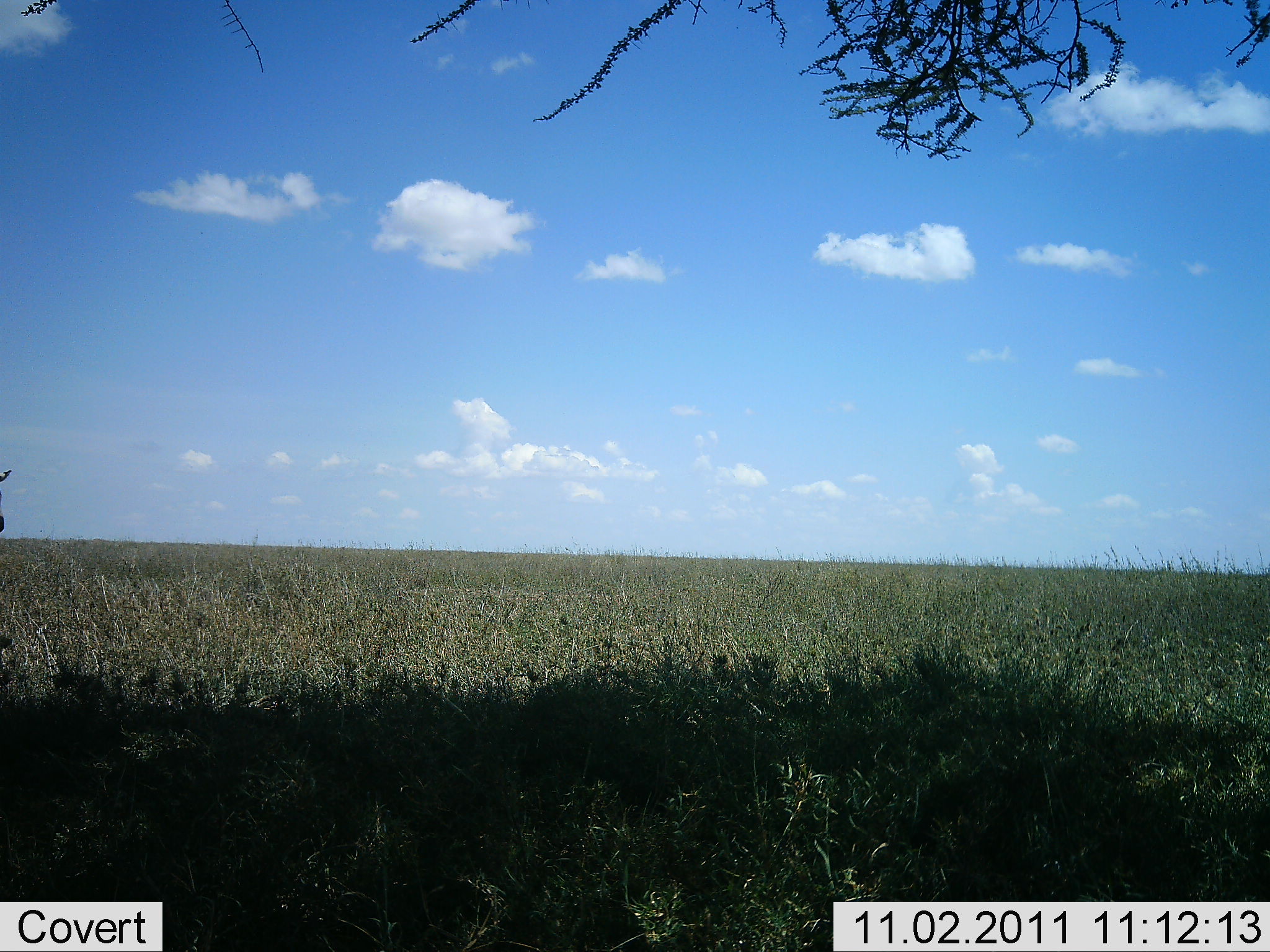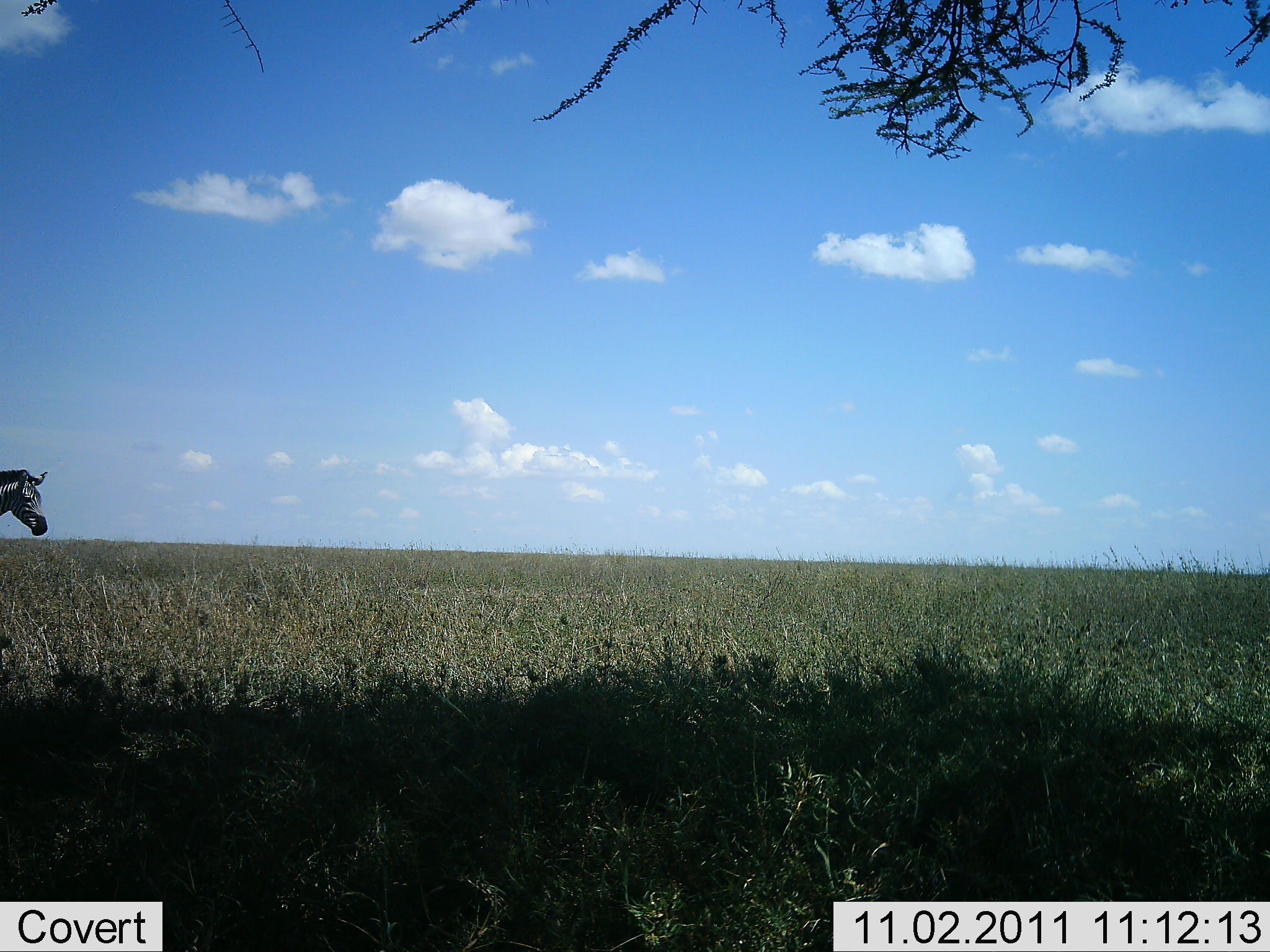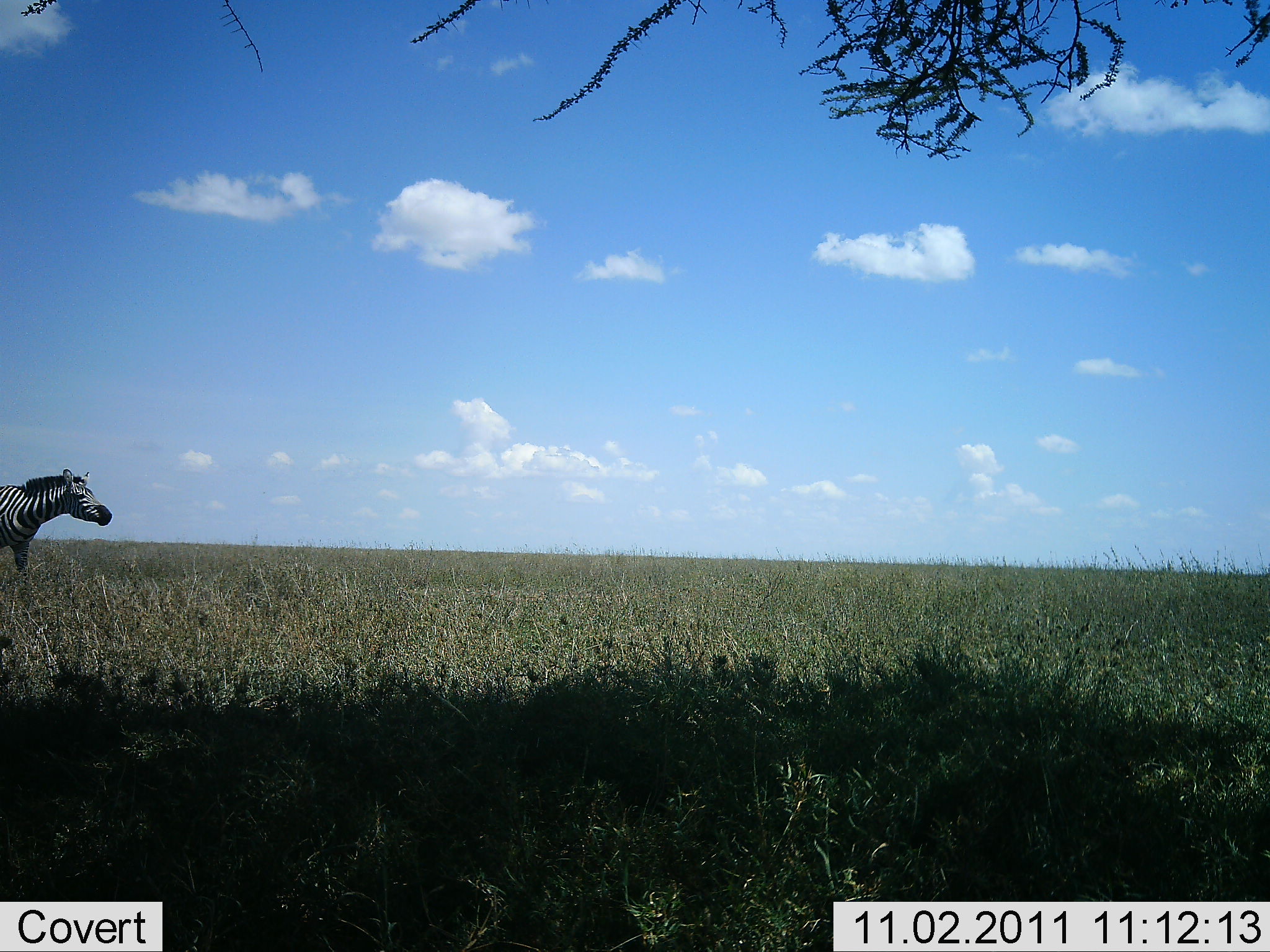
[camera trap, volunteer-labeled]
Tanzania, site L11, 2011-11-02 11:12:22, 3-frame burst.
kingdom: Animalia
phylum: Chordata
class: Mammalia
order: Perissodactyla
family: Equidae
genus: Equus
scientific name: Equus quagga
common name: plains zebra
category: zebra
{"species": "zebra (plains zebra) (Equus quagga)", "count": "1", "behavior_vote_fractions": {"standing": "13%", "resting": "0%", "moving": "100%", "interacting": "0%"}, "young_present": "0%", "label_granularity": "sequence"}